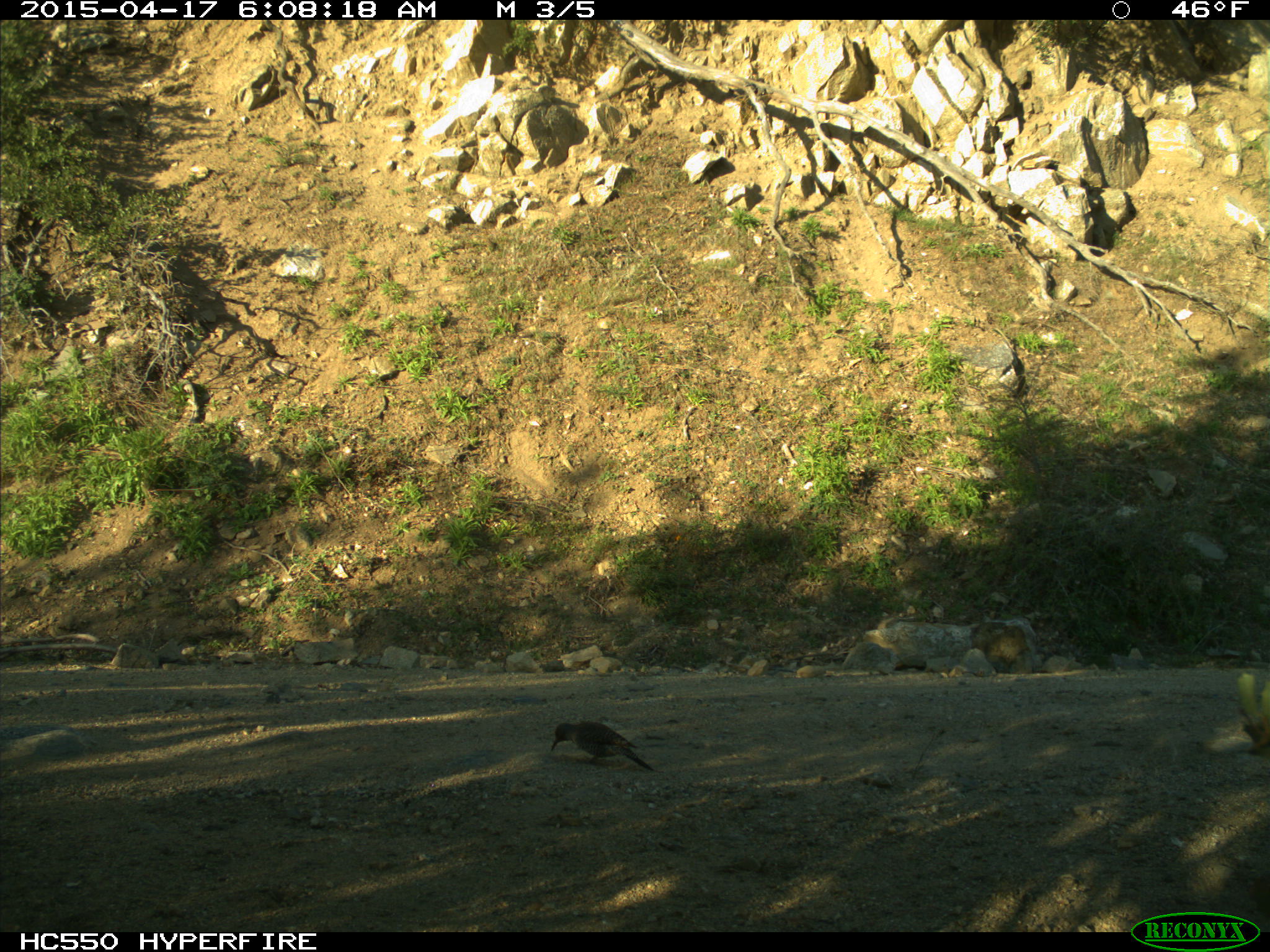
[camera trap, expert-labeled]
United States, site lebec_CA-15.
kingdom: Animalia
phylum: Chordata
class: Aves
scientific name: Aves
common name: birds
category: unidentified bird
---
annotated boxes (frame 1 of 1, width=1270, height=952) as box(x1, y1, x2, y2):
animal: box(549, 720, 655, 772)